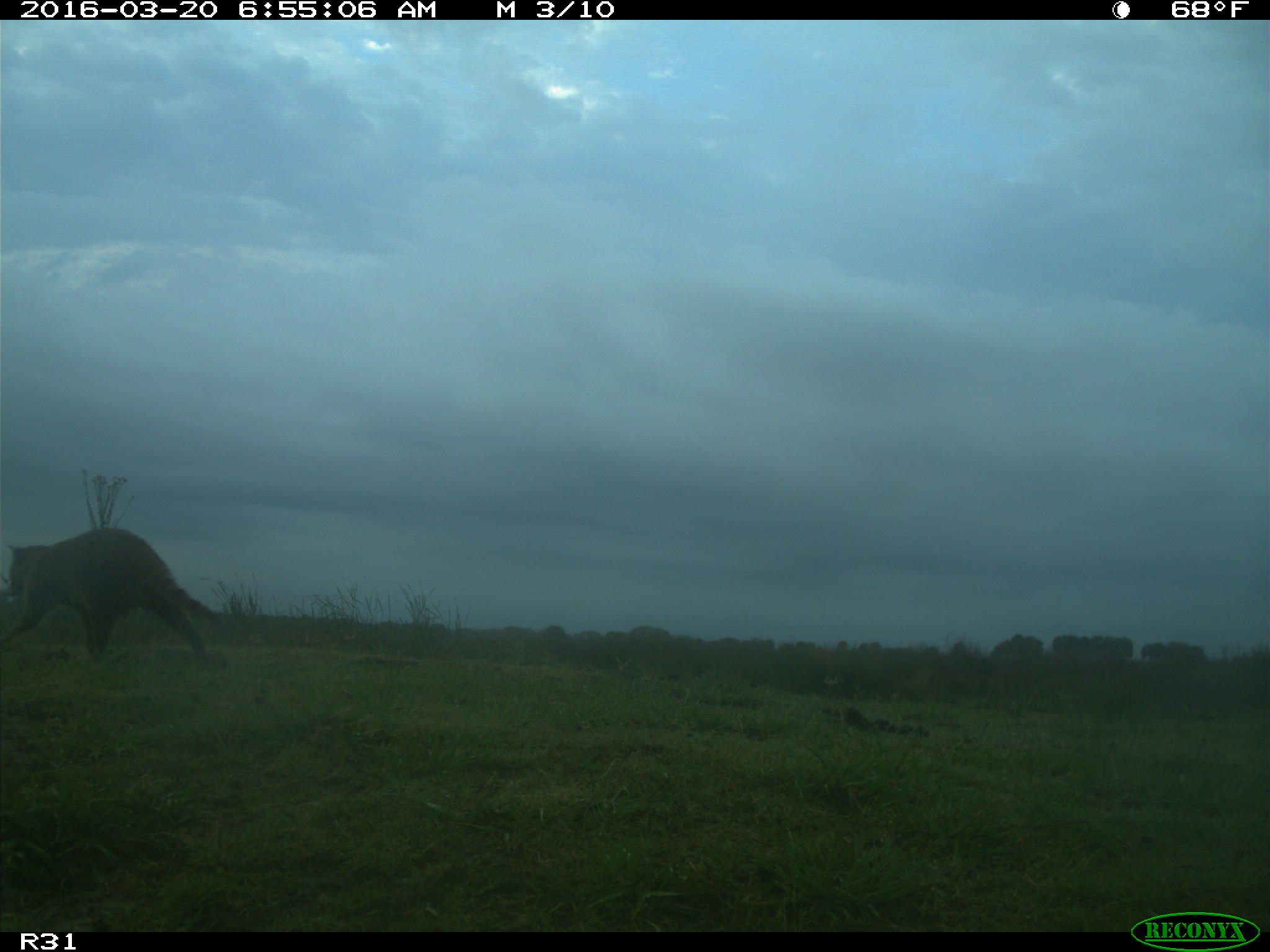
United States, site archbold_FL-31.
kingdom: Animalia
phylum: Chordata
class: Mammalia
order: Carnivora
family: Procyonidae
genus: Procyon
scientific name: Procyon lotor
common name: common raccoon